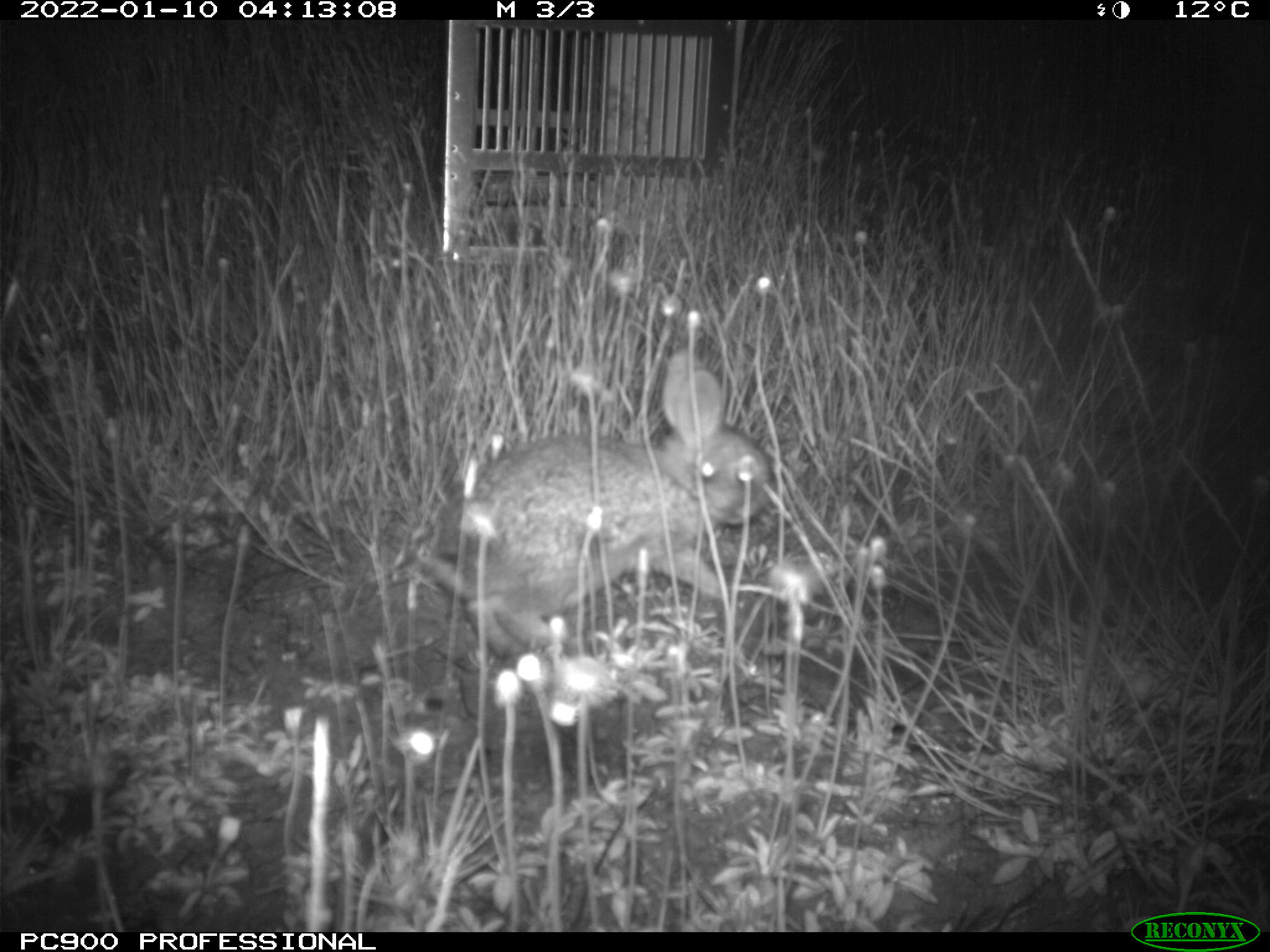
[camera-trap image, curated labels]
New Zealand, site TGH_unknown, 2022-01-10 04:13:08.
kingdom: Animalia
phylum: Chordata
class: Mammalia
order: Lagomorpha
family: Leporidae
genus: Oryctolagus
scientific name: Oryctolagus cuniculus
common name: european rabbit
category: rabbit